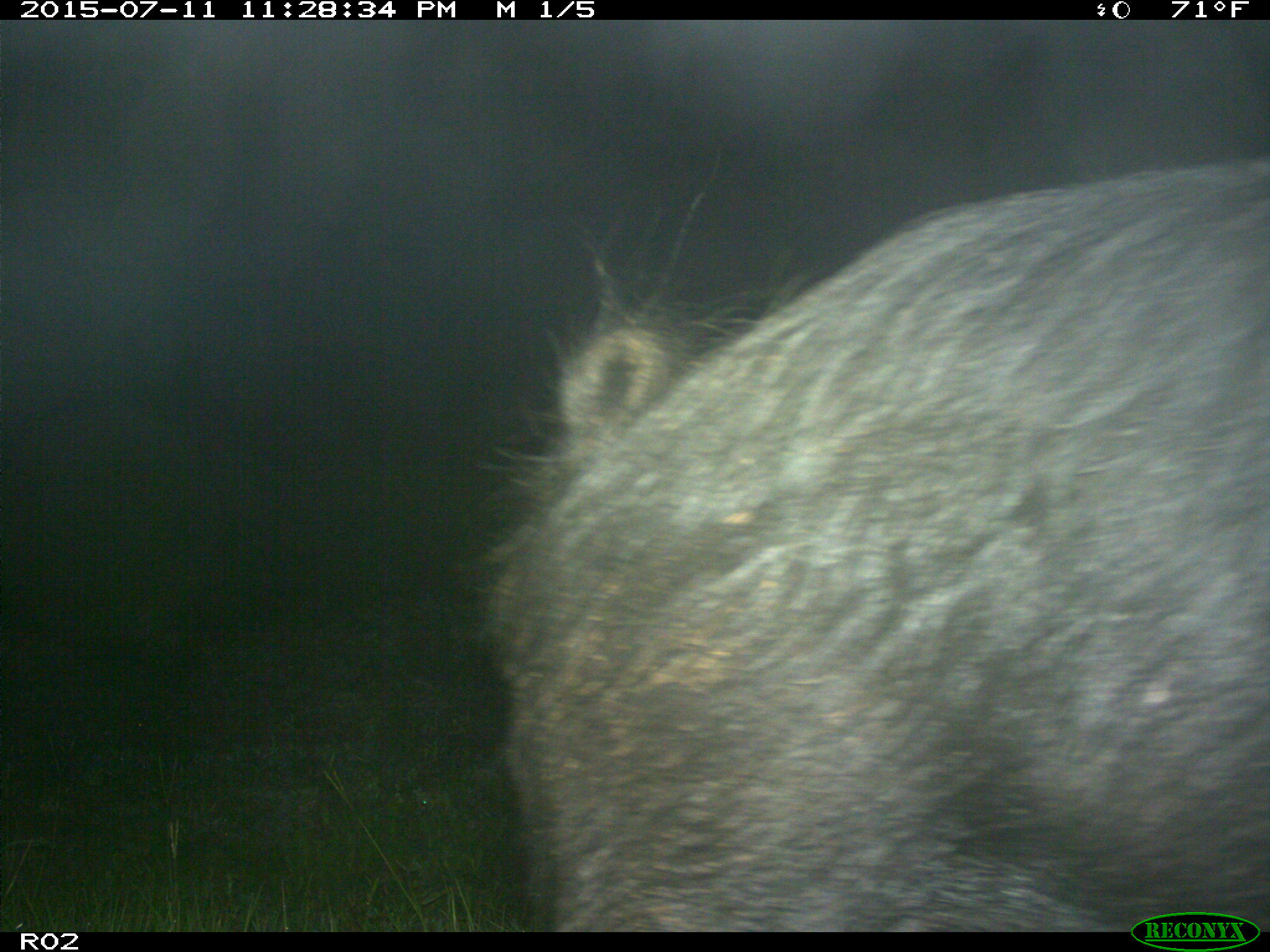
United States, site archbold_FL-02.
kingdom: Animalia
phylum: Chordata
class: Mammalia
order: Artiodactyla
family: Suidae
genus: Sus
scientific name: Sus scrofa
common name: wild boar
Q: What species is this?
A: Sus scrofa (wild boar).